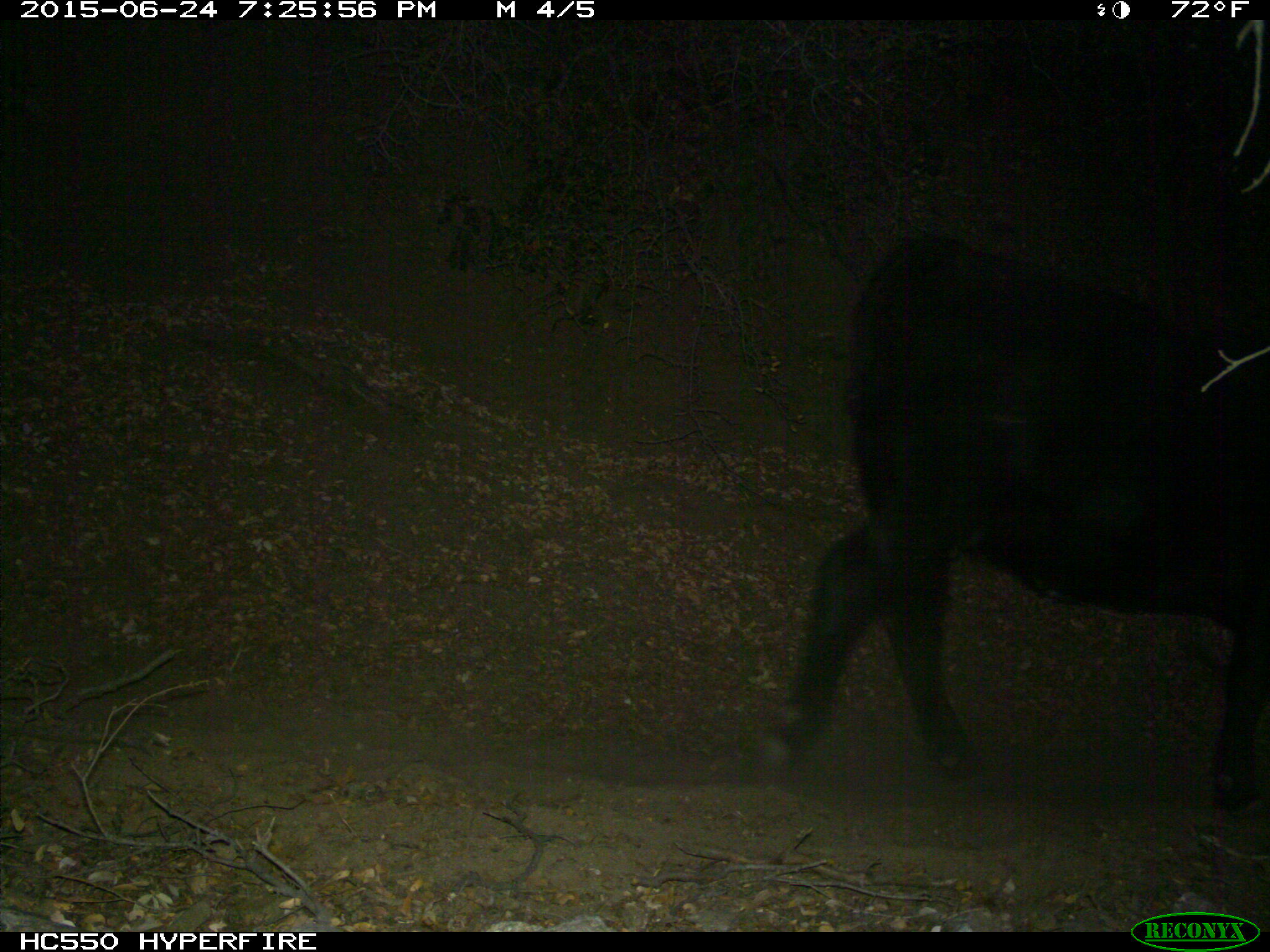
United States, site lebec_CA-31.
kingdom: Animalia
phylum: Chordata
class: Mammalia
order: Artiodactyla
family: Bovidae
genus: Bos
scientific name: Bos taurus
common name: domestic cow